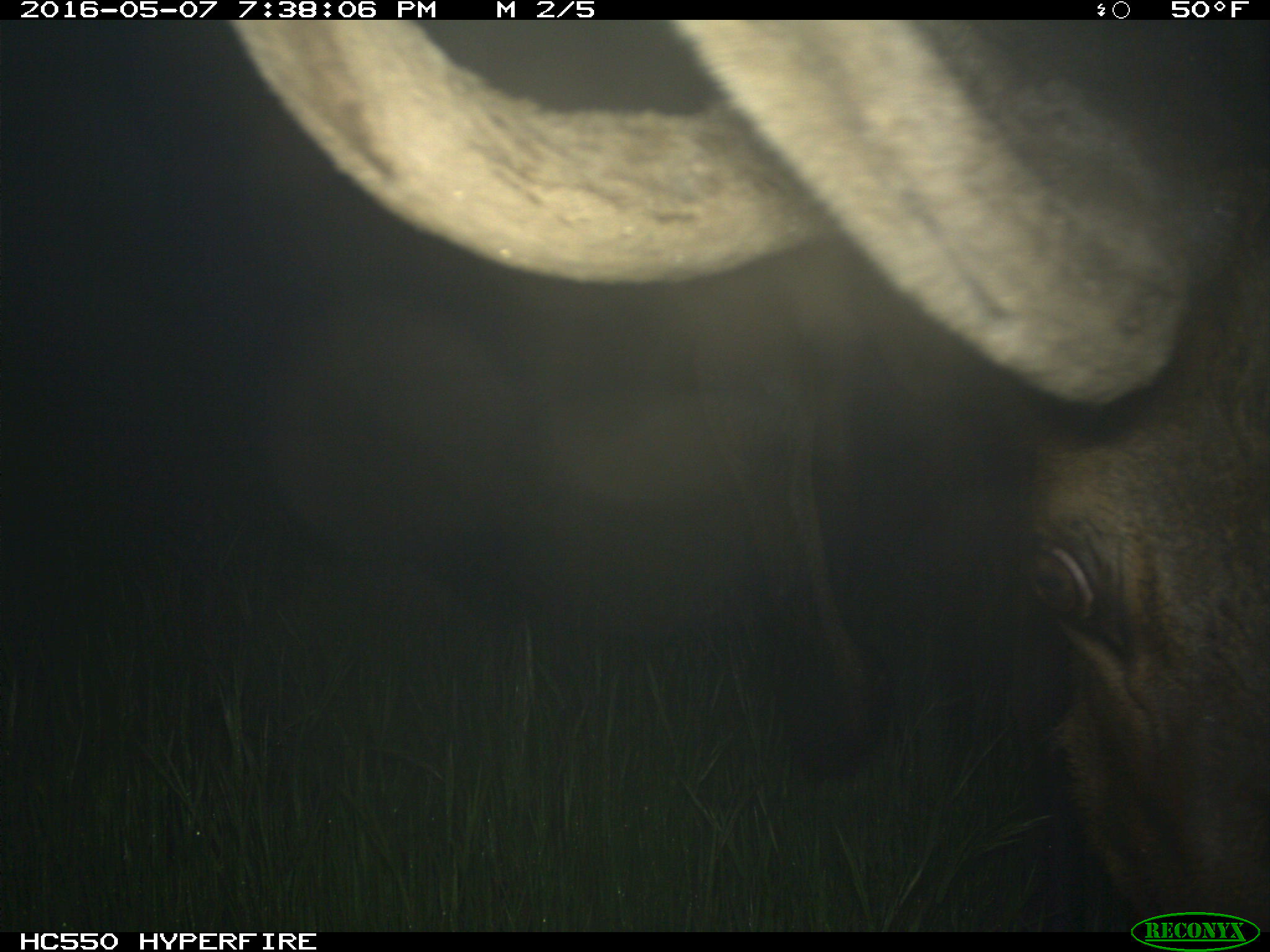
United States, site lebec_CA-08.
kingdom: Animalia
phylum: Chordata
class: Mammalia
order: Artiodactyla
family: Cervidae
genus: Cervus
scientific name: Cervus canadensis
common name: elk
Cervus canadensis (elk).